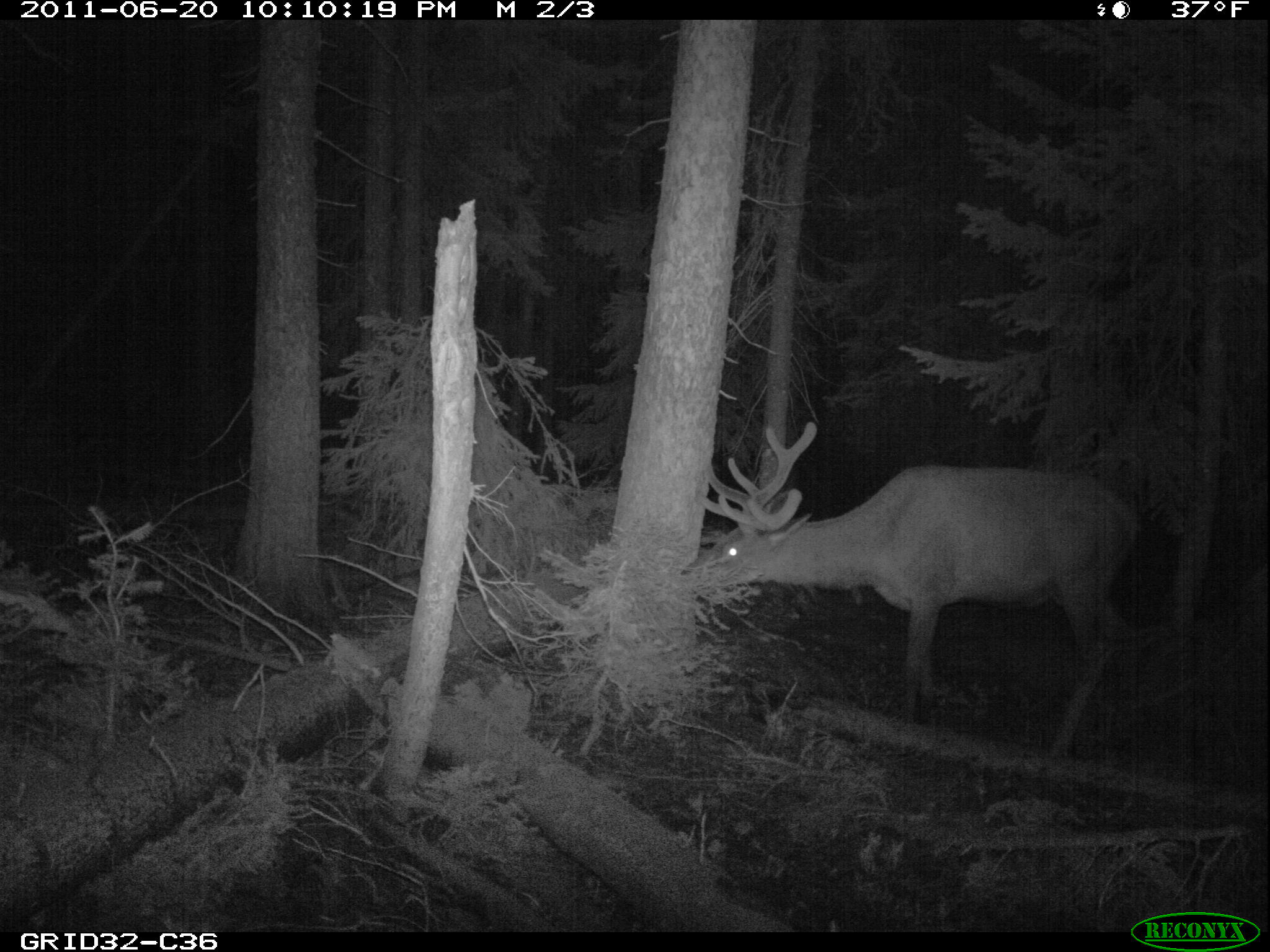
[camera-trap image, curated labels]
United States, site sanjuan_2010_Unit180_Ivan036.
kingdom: Animalia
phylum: Chordata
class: Mammalia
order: Artiodactyla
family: Cervidae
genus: Cervus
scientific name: Cervus elaphus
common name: red deer